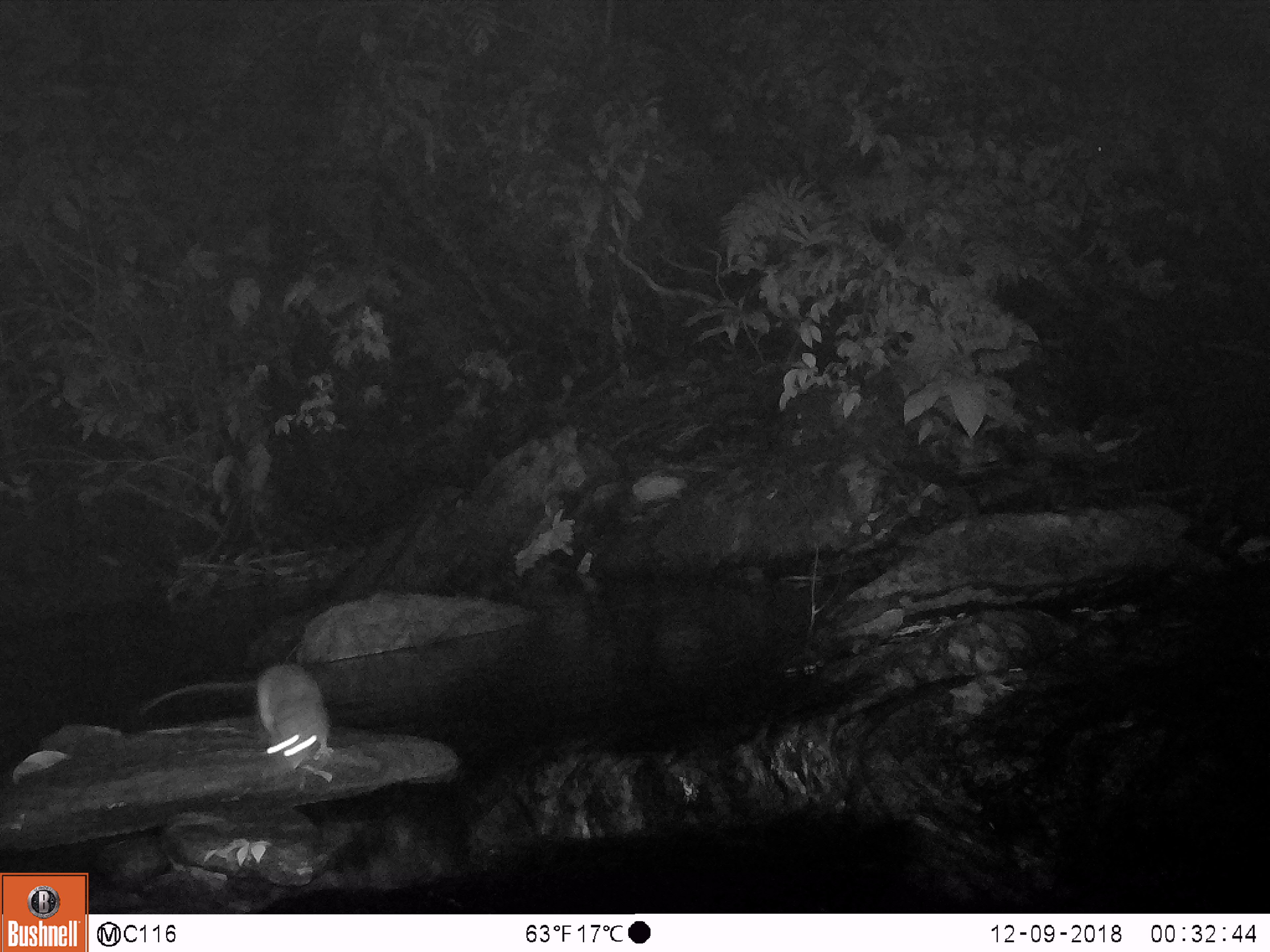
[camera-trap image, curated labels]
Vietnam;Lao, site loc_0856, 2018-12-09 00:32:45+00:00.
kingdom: Animalia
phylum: Chordata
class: Mammalia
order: Rodentia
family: Muridae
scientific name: Muridae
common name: old-world mice and rats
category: unidentified murid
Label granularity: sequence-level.